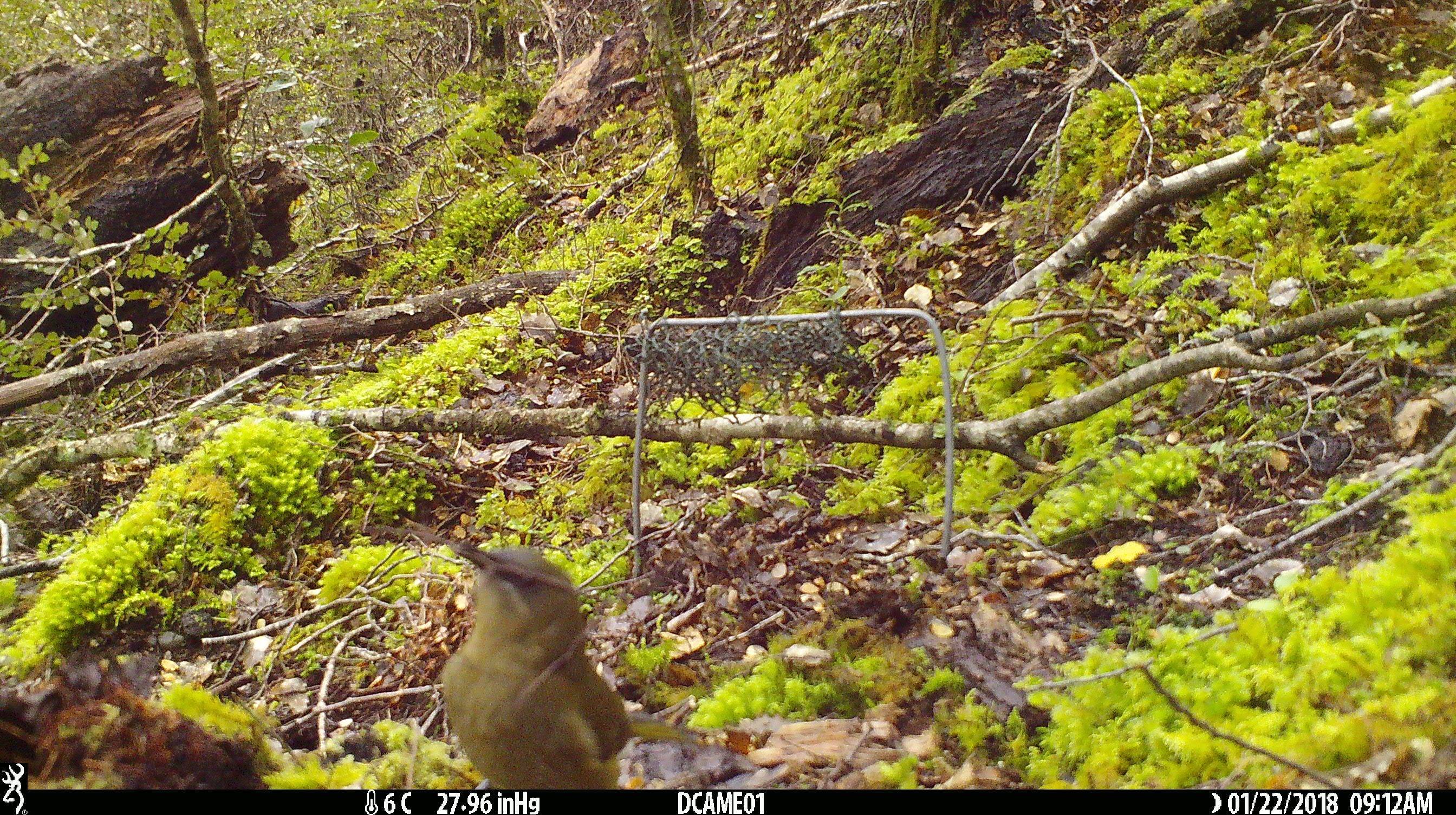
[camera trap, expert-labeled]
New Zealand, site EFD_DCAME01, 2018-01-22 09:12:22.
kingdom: Animalia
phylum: Chordata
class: Aves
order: Passeriformes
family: Meliphagidae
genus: Anthornis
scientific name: Anthornis melanura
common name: new zealand bellbird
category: bellbird